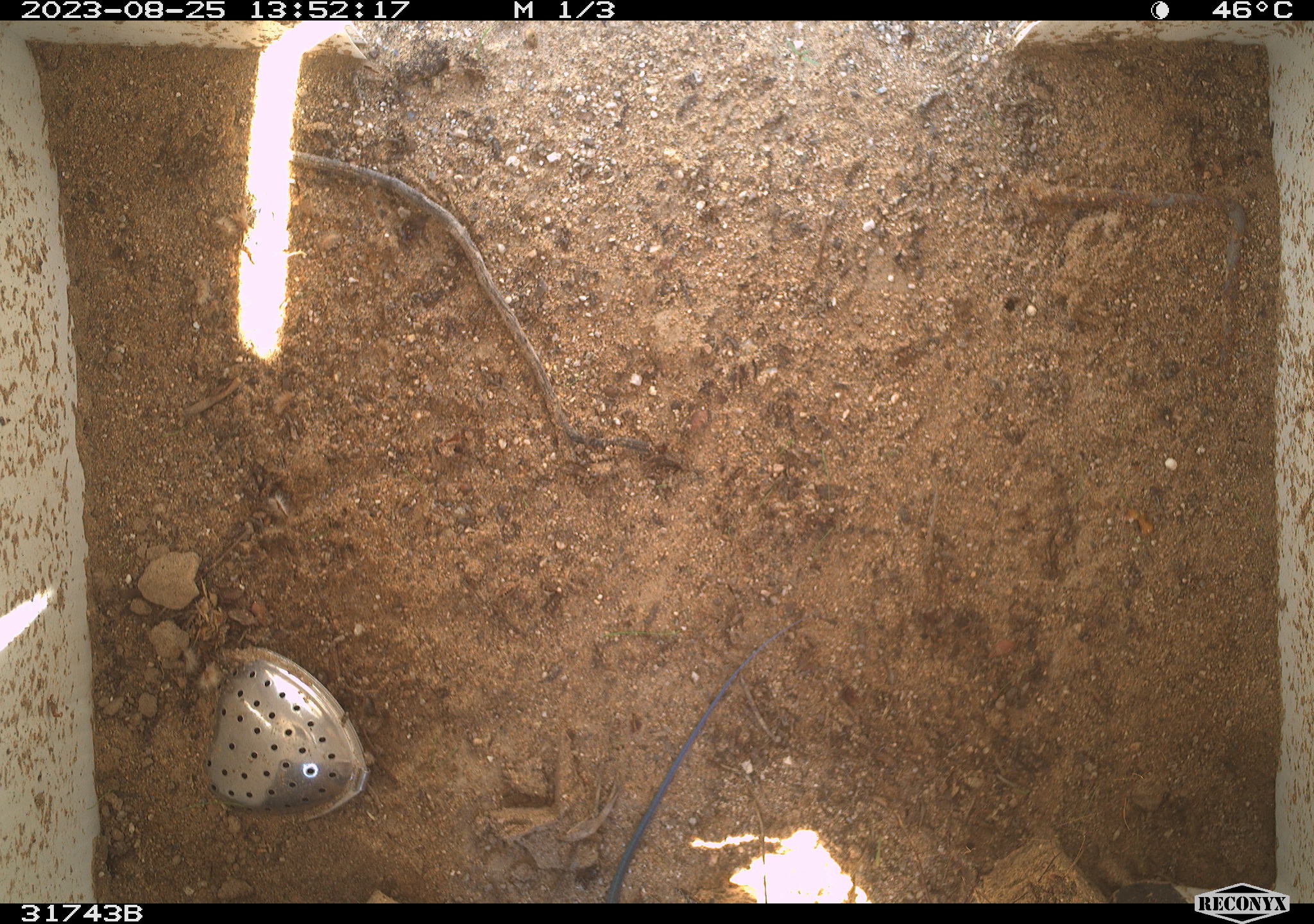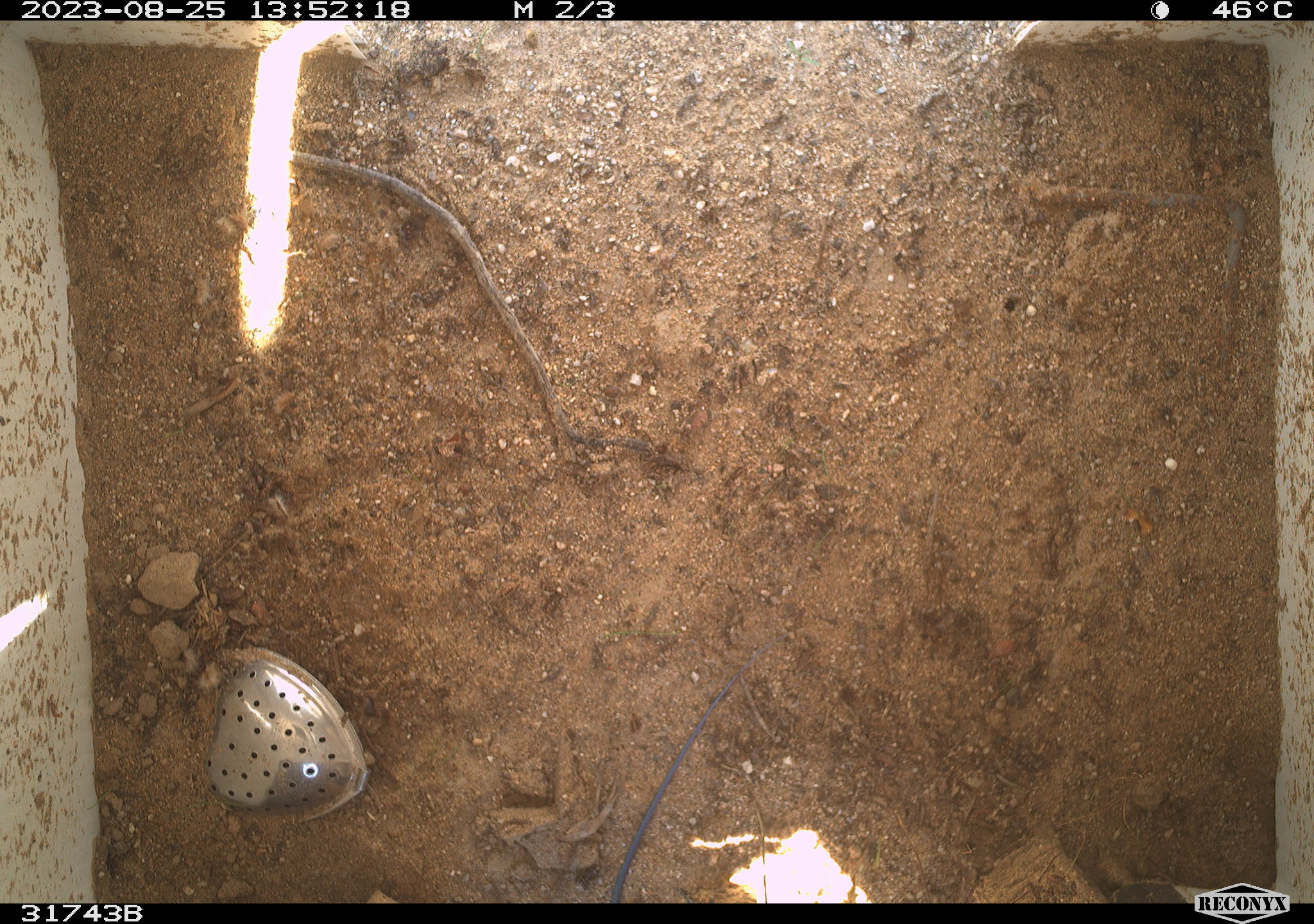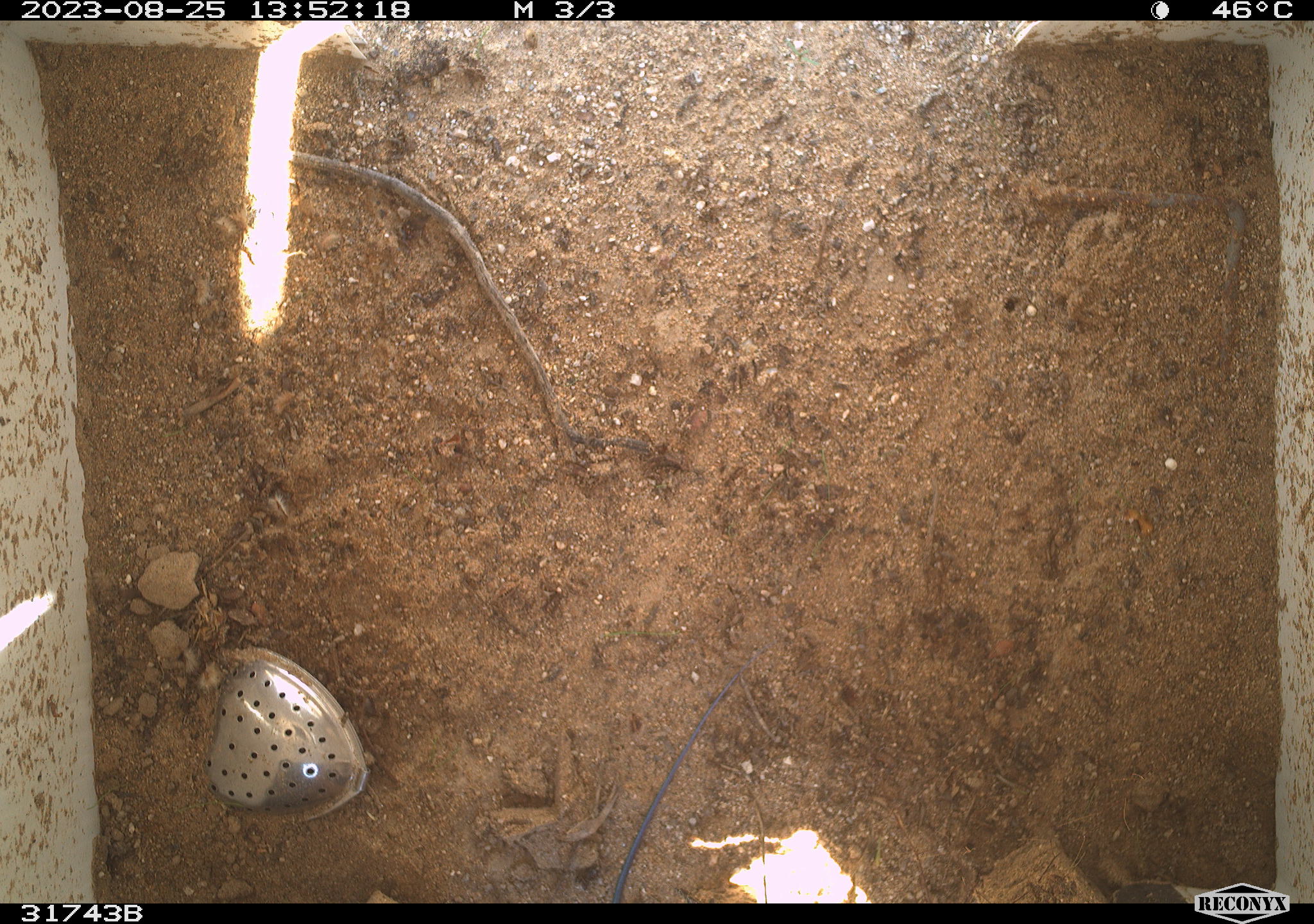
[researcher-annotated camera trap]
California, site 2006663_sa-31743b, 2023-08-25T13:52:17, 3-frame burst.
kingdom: Animalia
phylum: Chordata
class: Reptilia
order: Squamata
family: Teiidae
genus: Aspidoscelis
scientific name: Aspidoscelis tigris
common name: western whiptail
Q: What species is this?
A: Western whiptail (Aspidoscelis tigris).